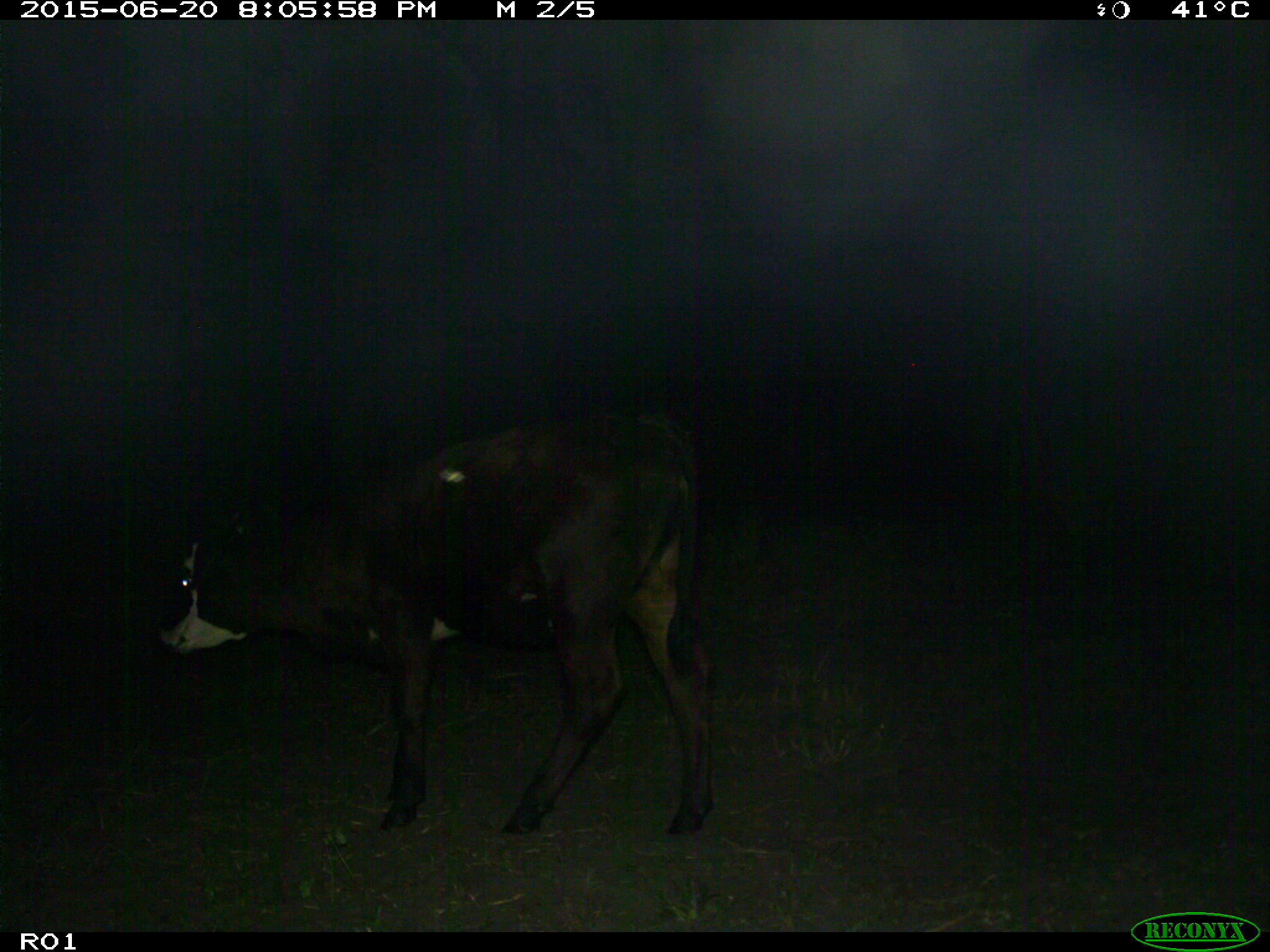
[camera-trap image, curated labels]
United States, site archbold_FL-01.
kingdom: Animalia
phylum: Chordata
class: Mammalia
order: Artiodactyla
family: Bovidae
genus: Bos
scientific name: Bos taurus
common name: domestic cow